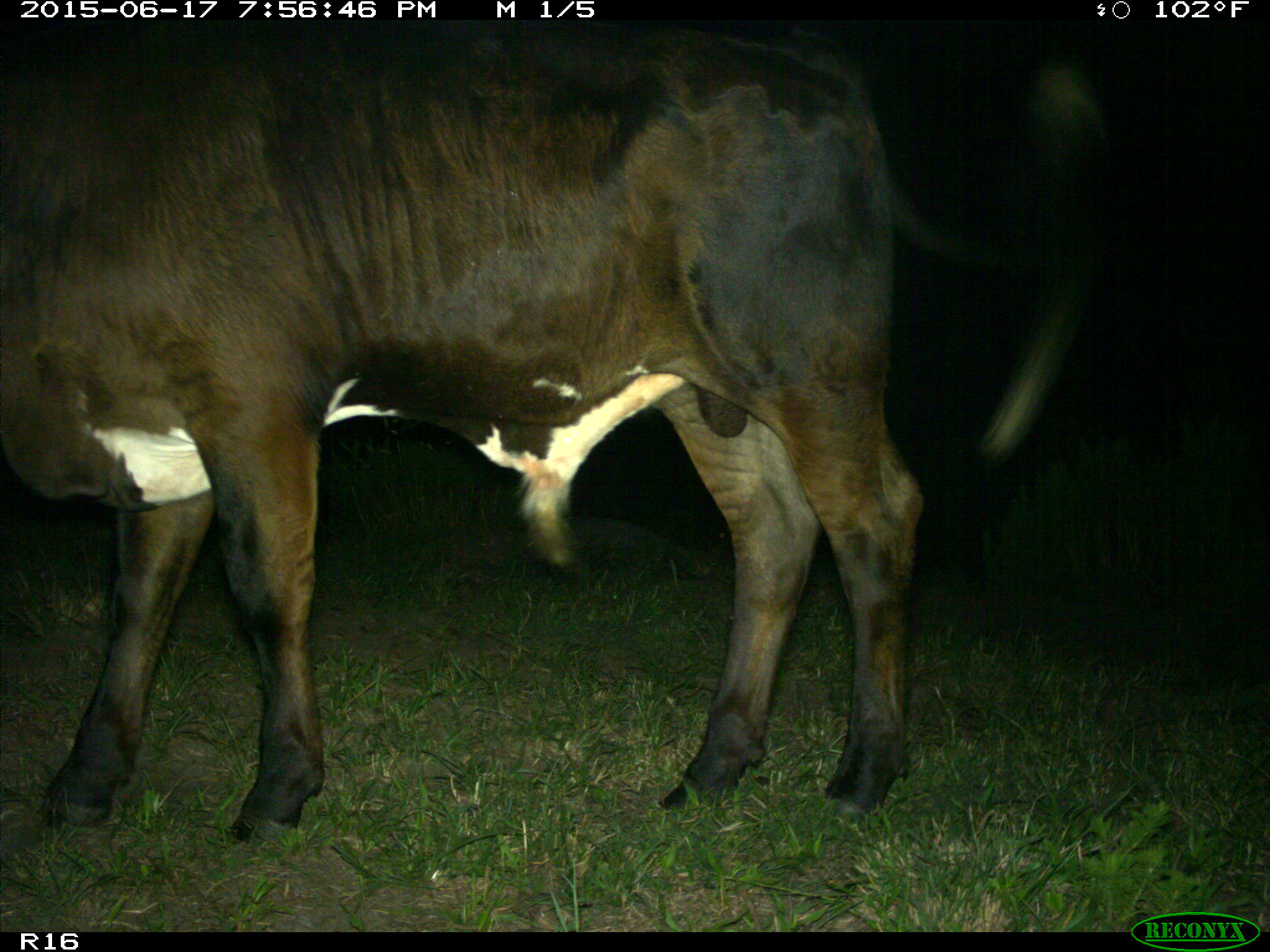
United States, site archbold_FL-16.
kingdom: Animalia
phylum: Chordata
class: Mammalia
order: Artiodactyla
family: Bovidae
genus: Bos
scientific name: Bos taurus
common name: domestic cow